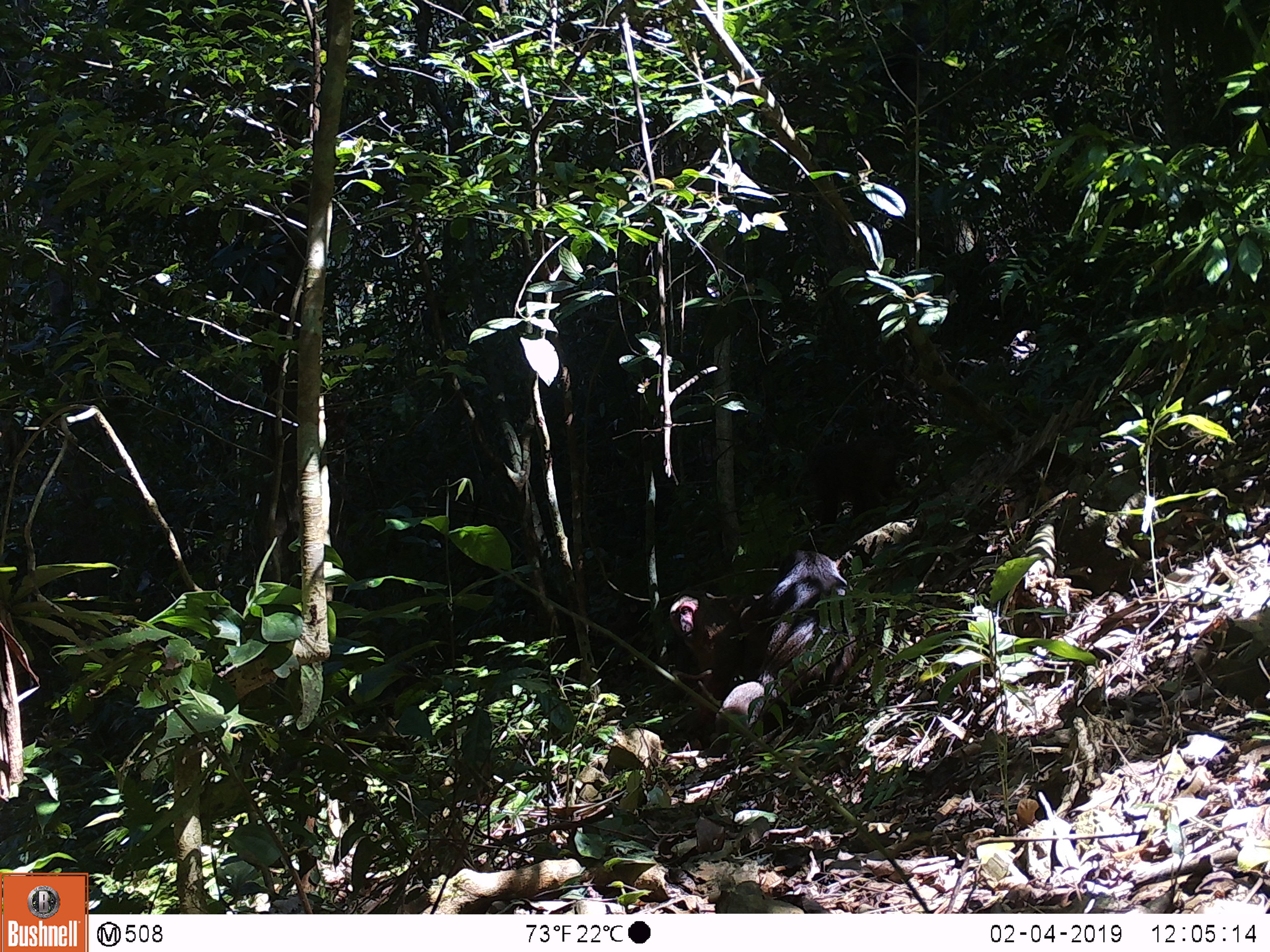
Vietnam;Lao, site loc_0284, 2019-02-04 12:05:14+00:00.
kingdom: Animalia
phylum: Chordata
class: Mammalia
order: Primates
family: Cercopithecidae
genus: Macaca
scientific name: Macaca arctoides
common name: stump-tailed macaque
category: stump tailed macaque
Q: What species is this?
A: Stump tailed macaque (stump-tailed macaque) (Macaca arctoides).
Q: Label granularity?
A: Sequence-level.